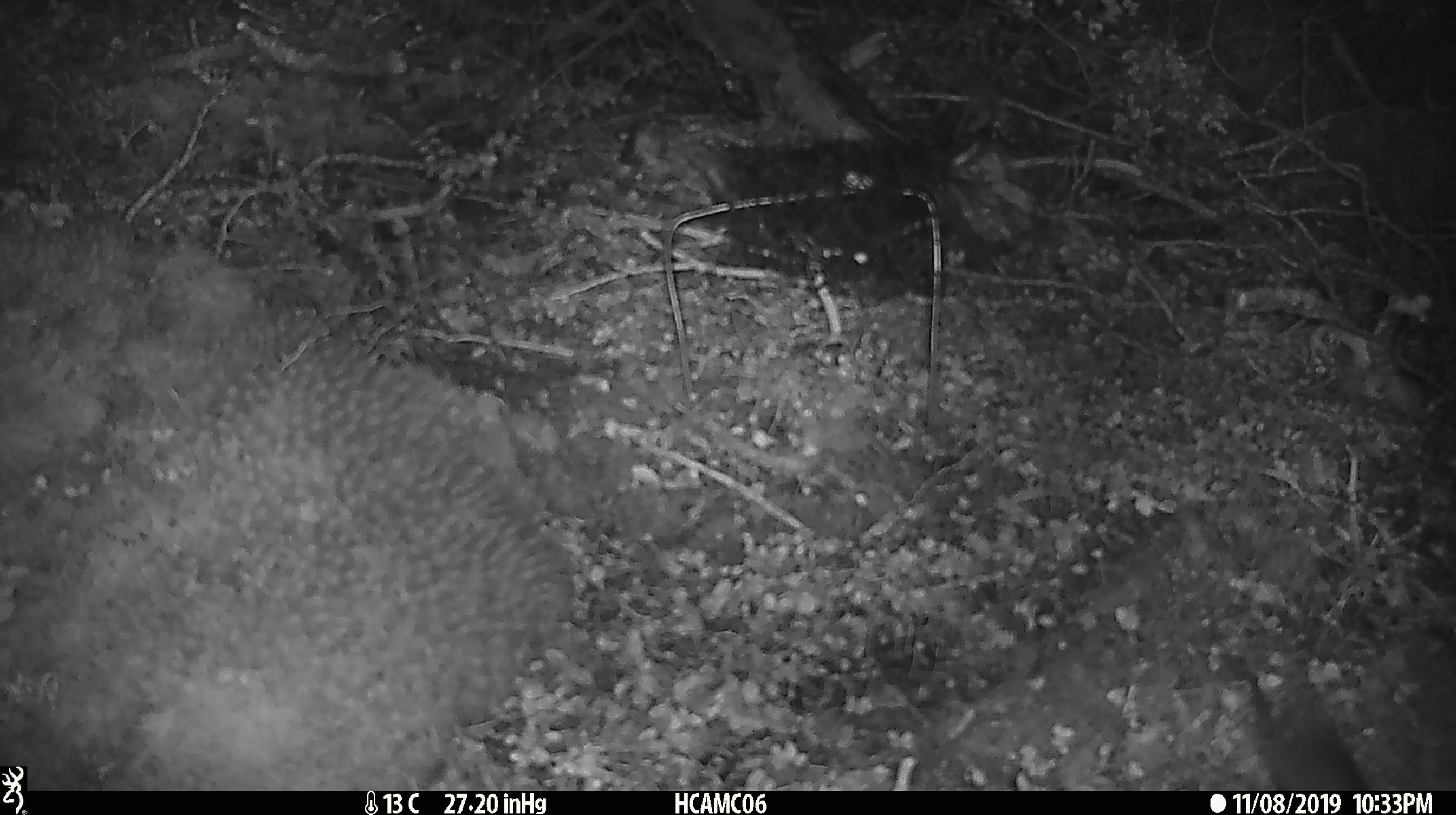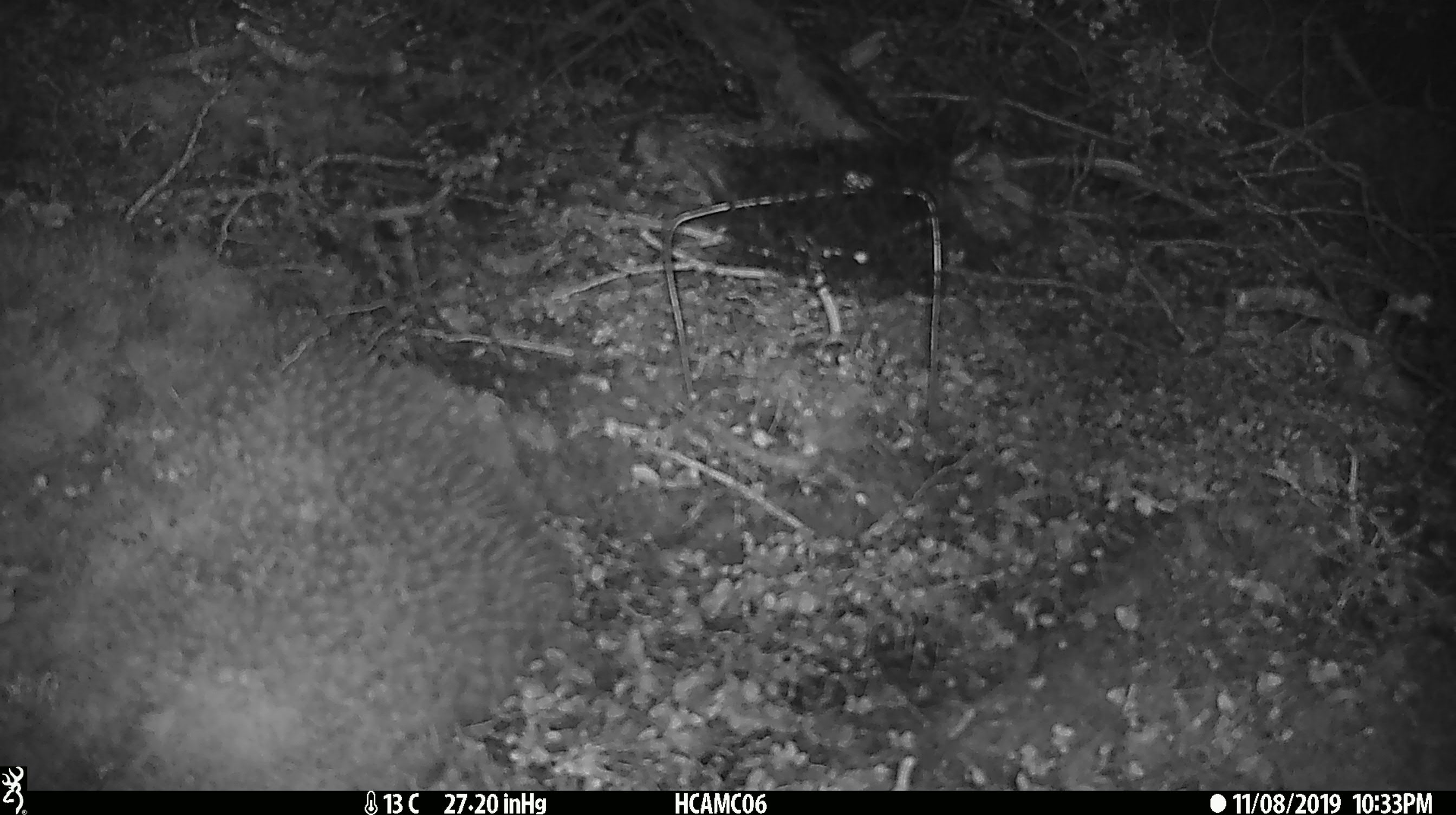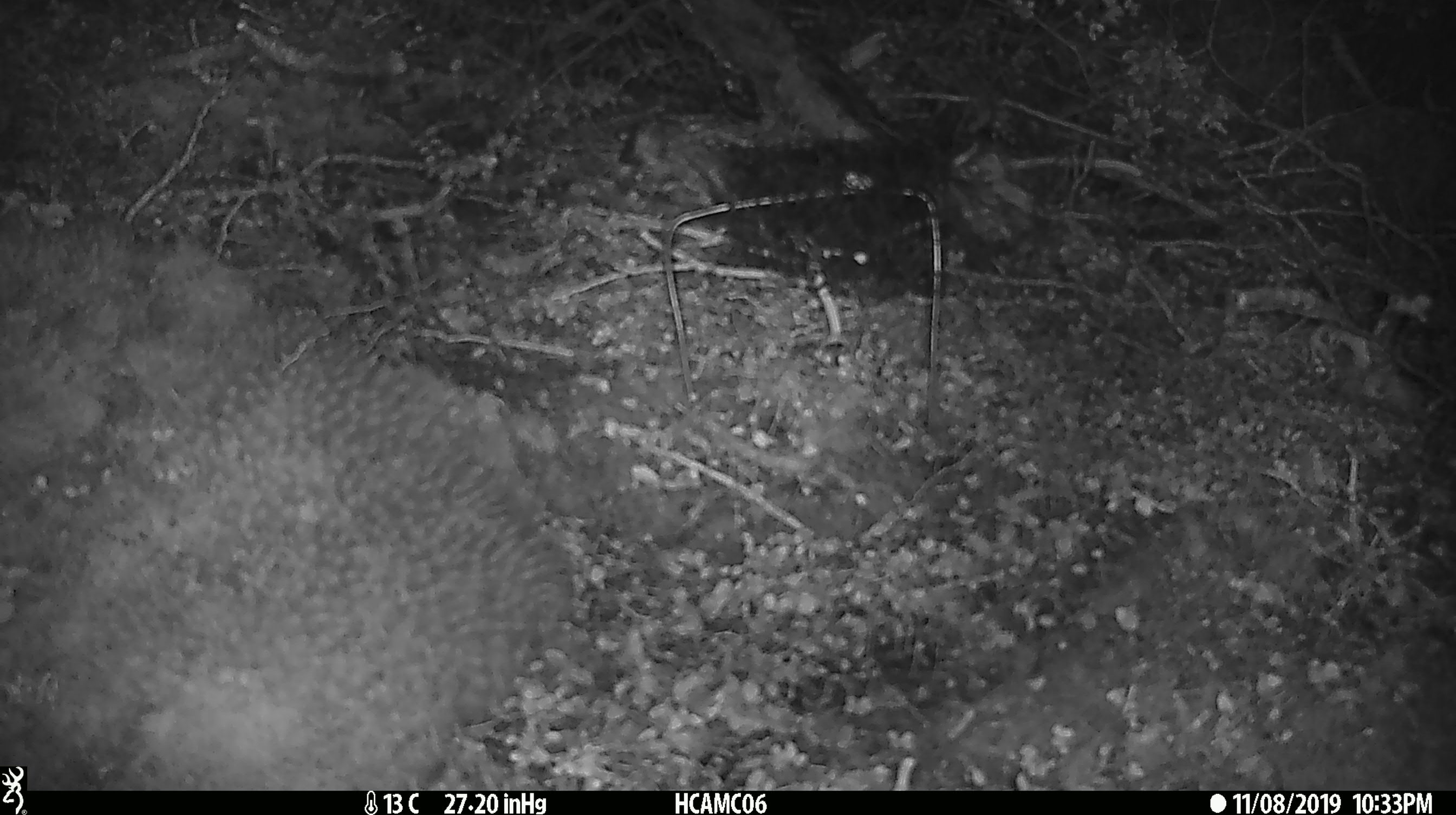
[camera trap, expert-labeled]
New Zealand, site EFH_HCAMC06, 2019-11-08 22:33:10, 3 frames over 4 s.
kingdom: Animalia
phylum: Chordata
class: Mammalia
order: Rodentia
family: Muridae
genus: Mus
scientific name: Mus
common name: mouse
Mouse (Mus).